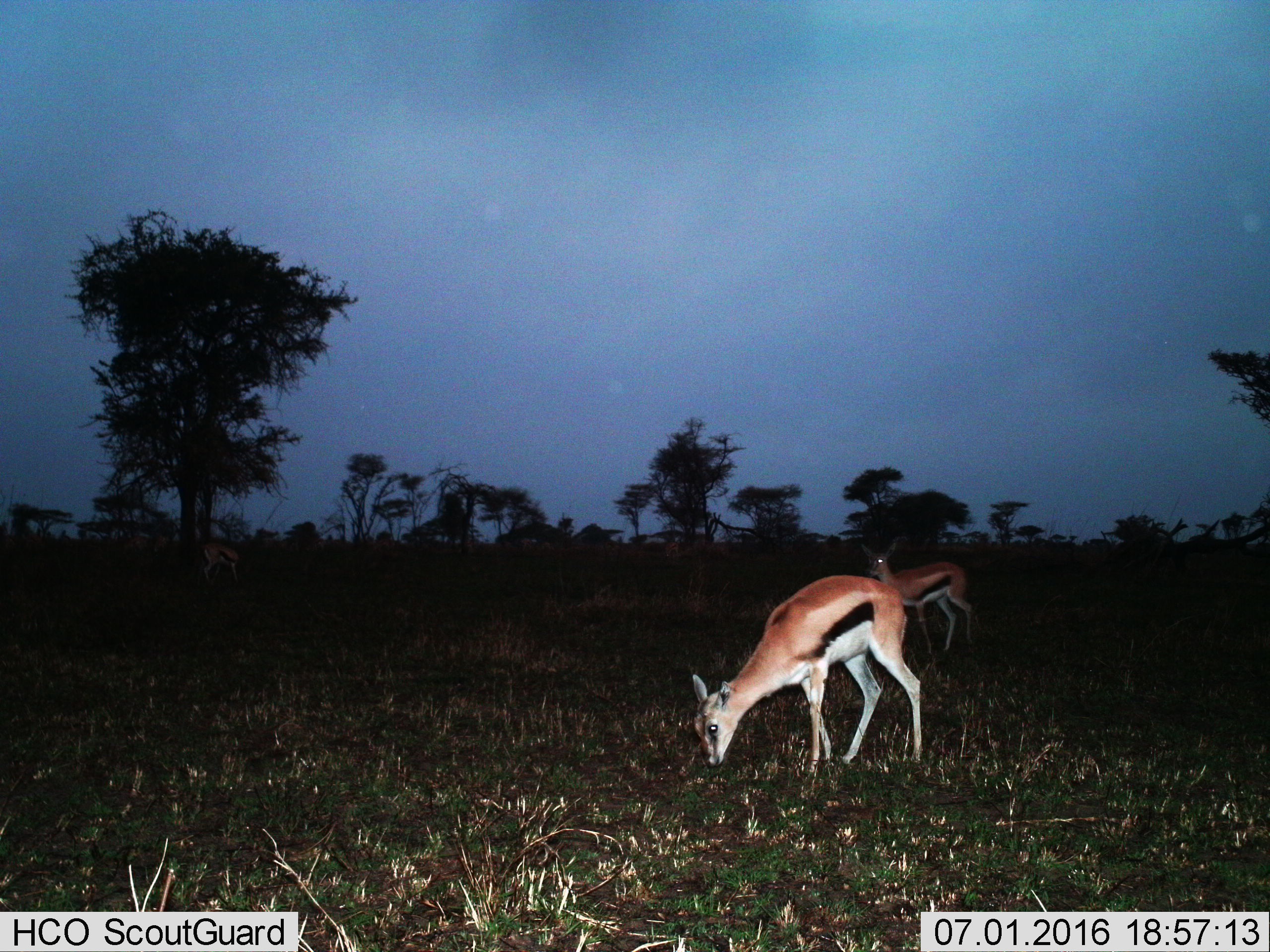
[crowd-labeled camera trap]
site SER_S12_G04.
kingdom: Animalia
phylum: Chordata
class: Mammalia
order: Artiodactyla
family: Bovidae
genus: Eudorcas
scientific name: Eudorcas thomsonii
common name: thomson's gazelle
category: gazellethomsons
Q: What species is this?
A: Gazellethomsons (thomson's gazelle) (Eudorcas thomsonii).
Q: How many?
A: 2.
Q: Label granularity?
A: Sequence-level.